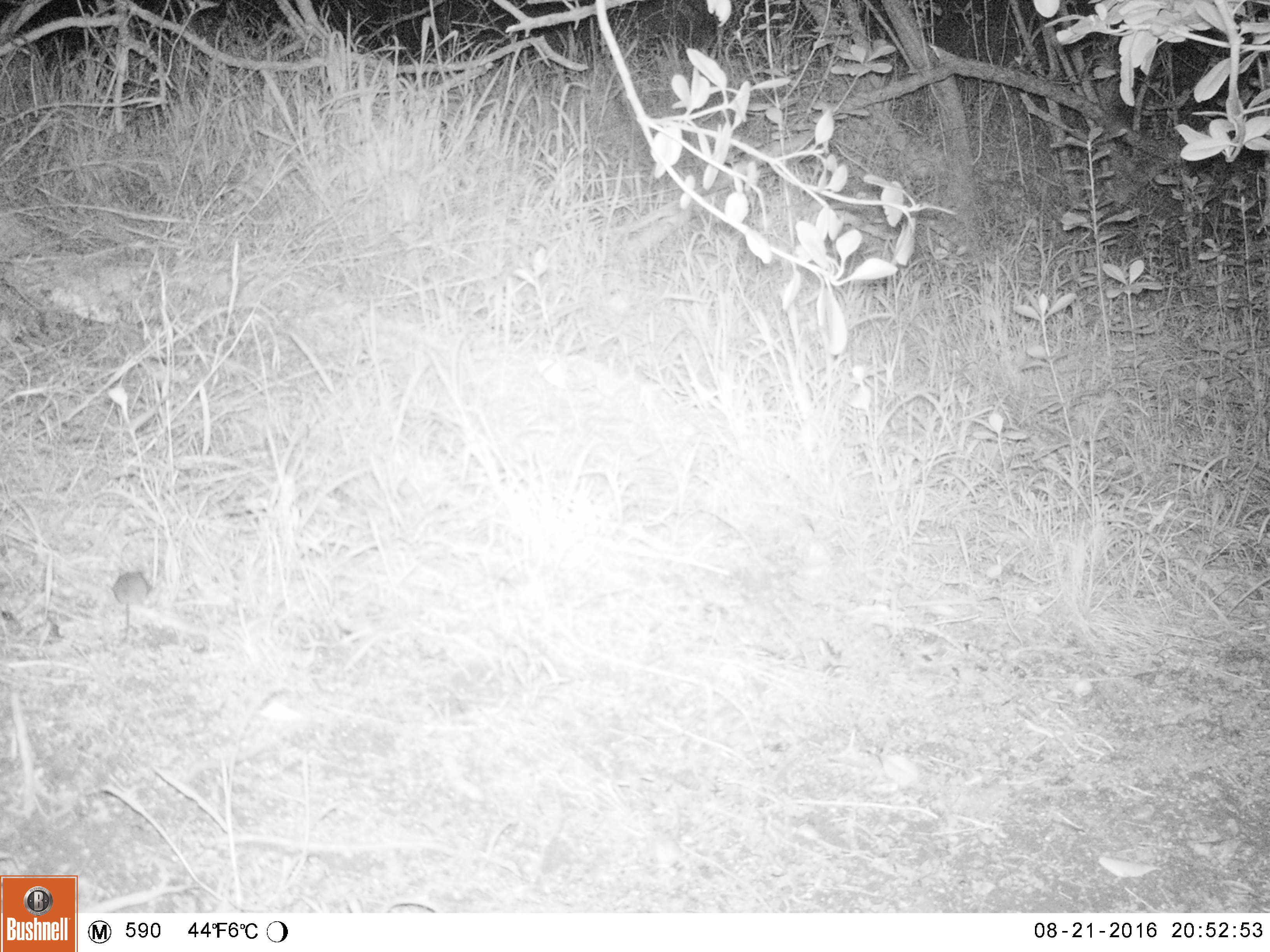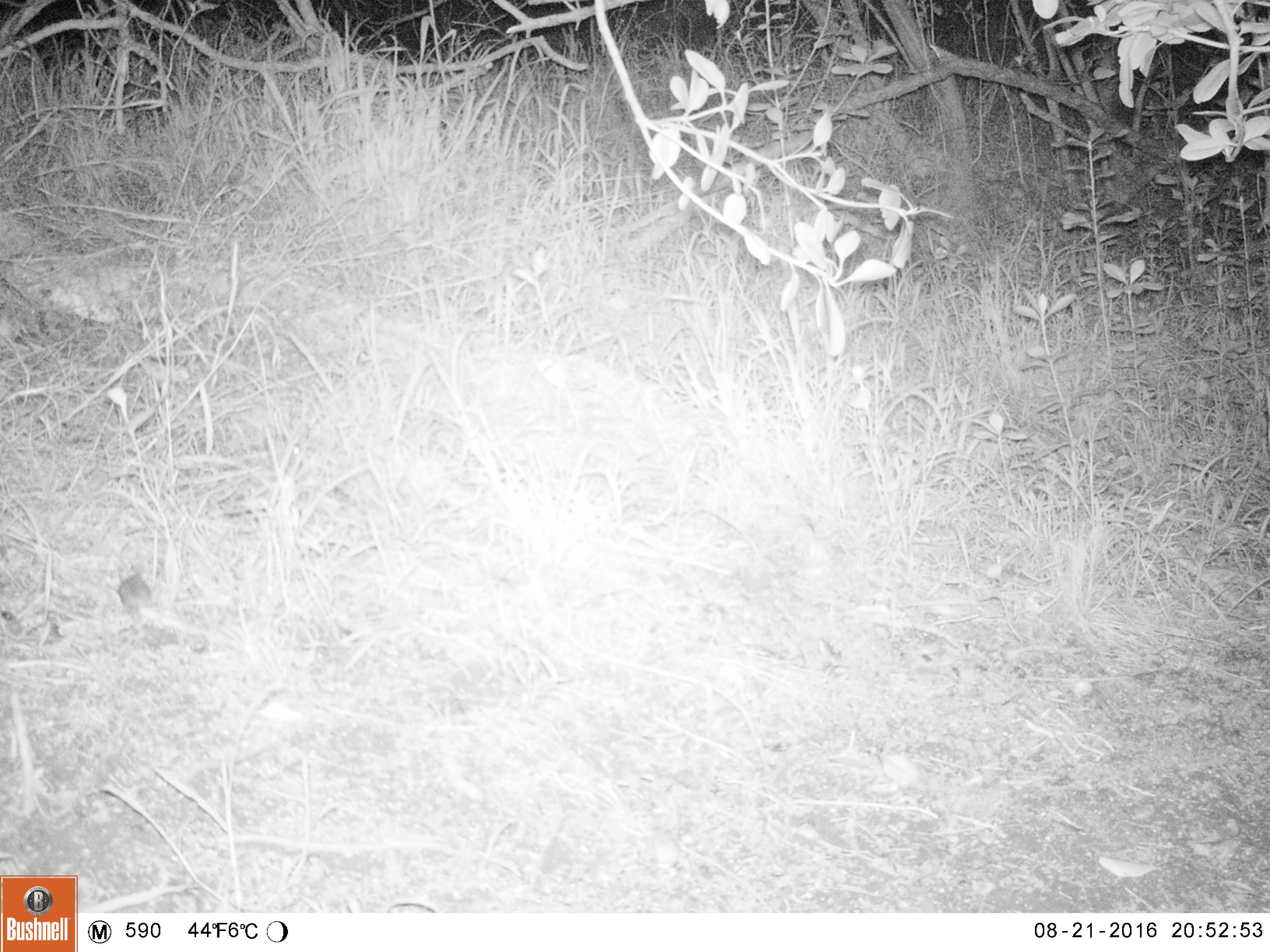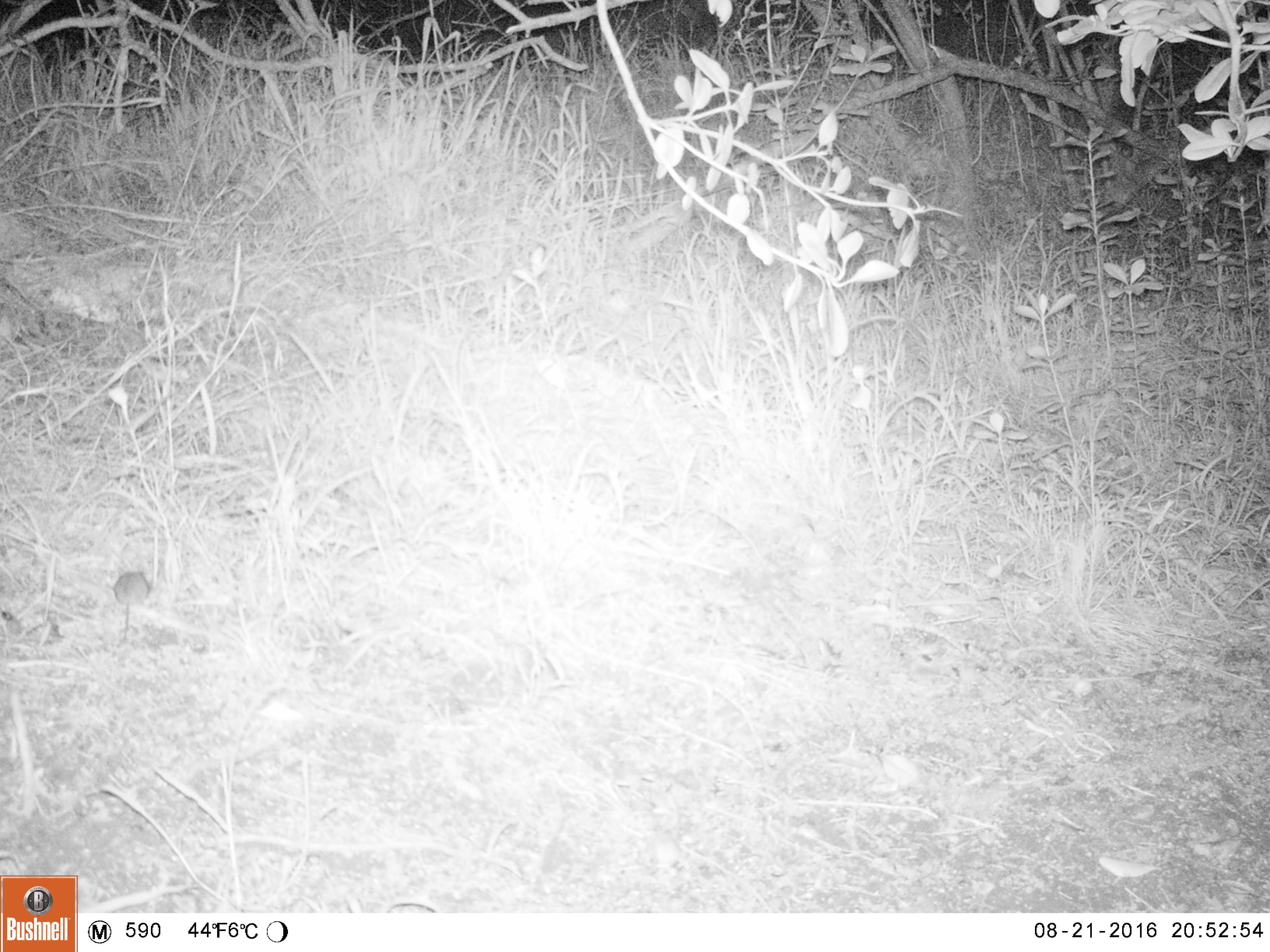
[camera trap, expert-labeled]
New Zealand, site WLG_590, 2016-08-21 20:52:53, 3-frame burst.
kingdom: Animalia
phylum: Chordata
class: Mammalia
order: Rodentia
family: Muridae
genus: Mus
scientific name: Mus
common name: mouse